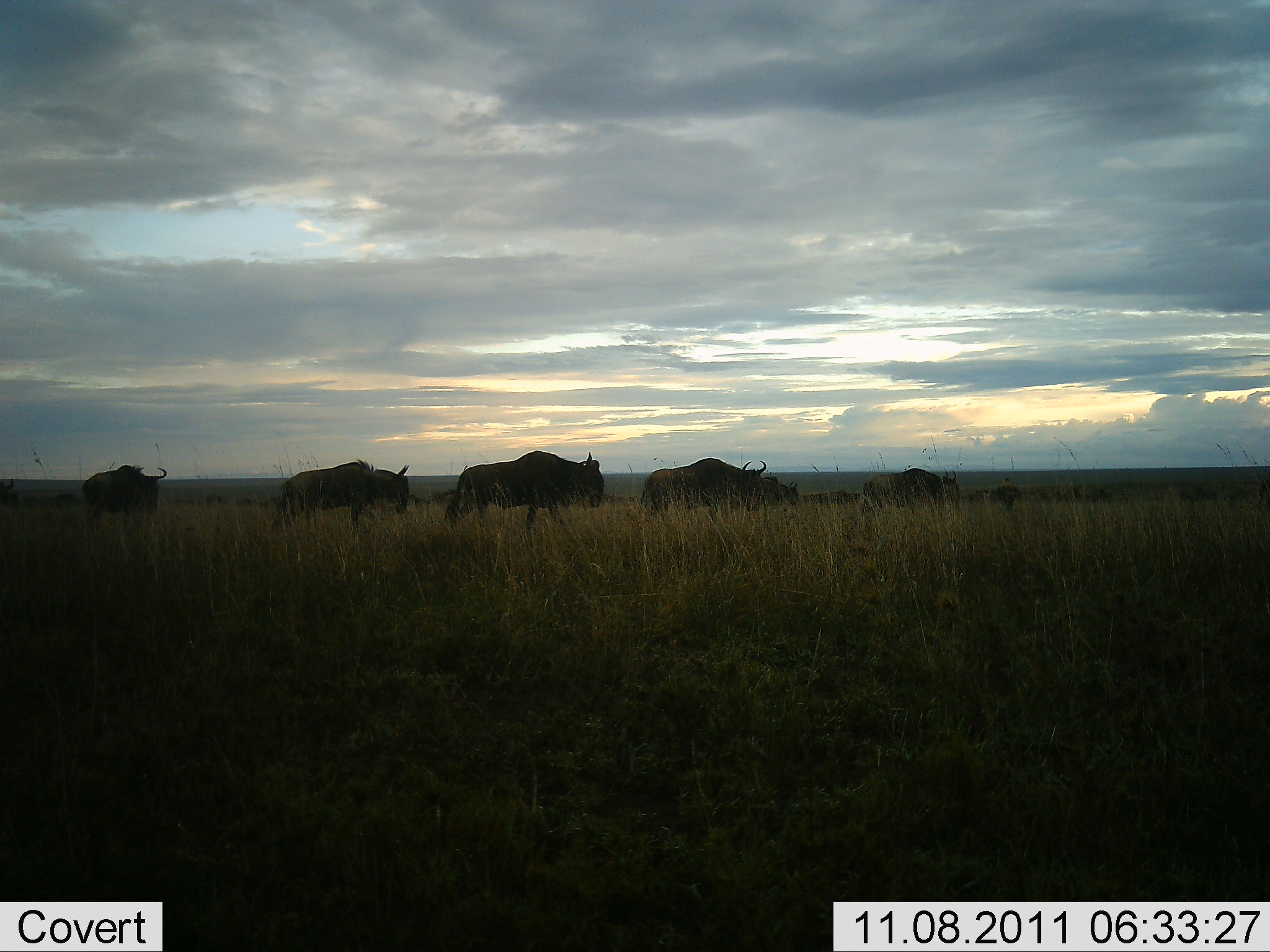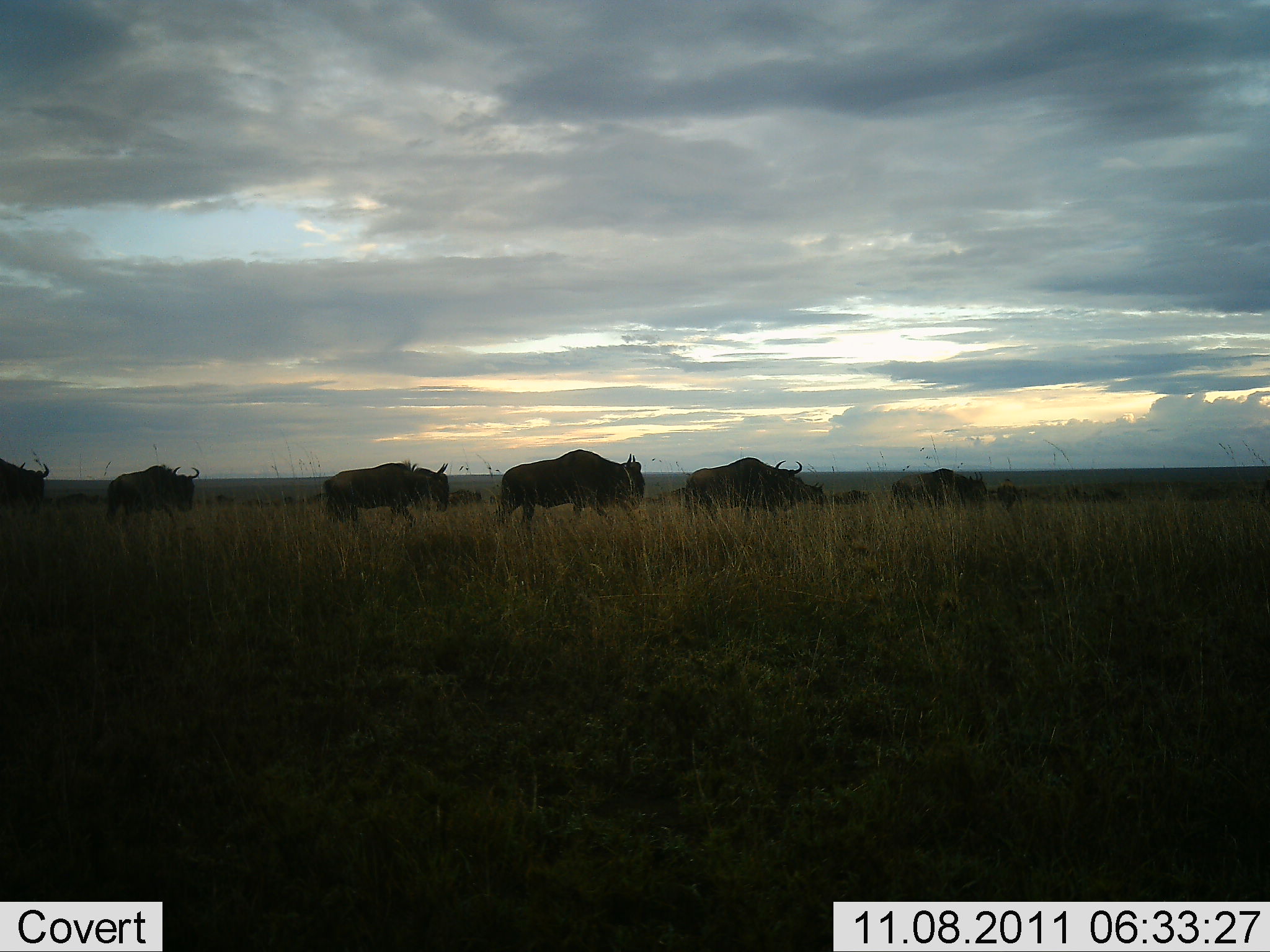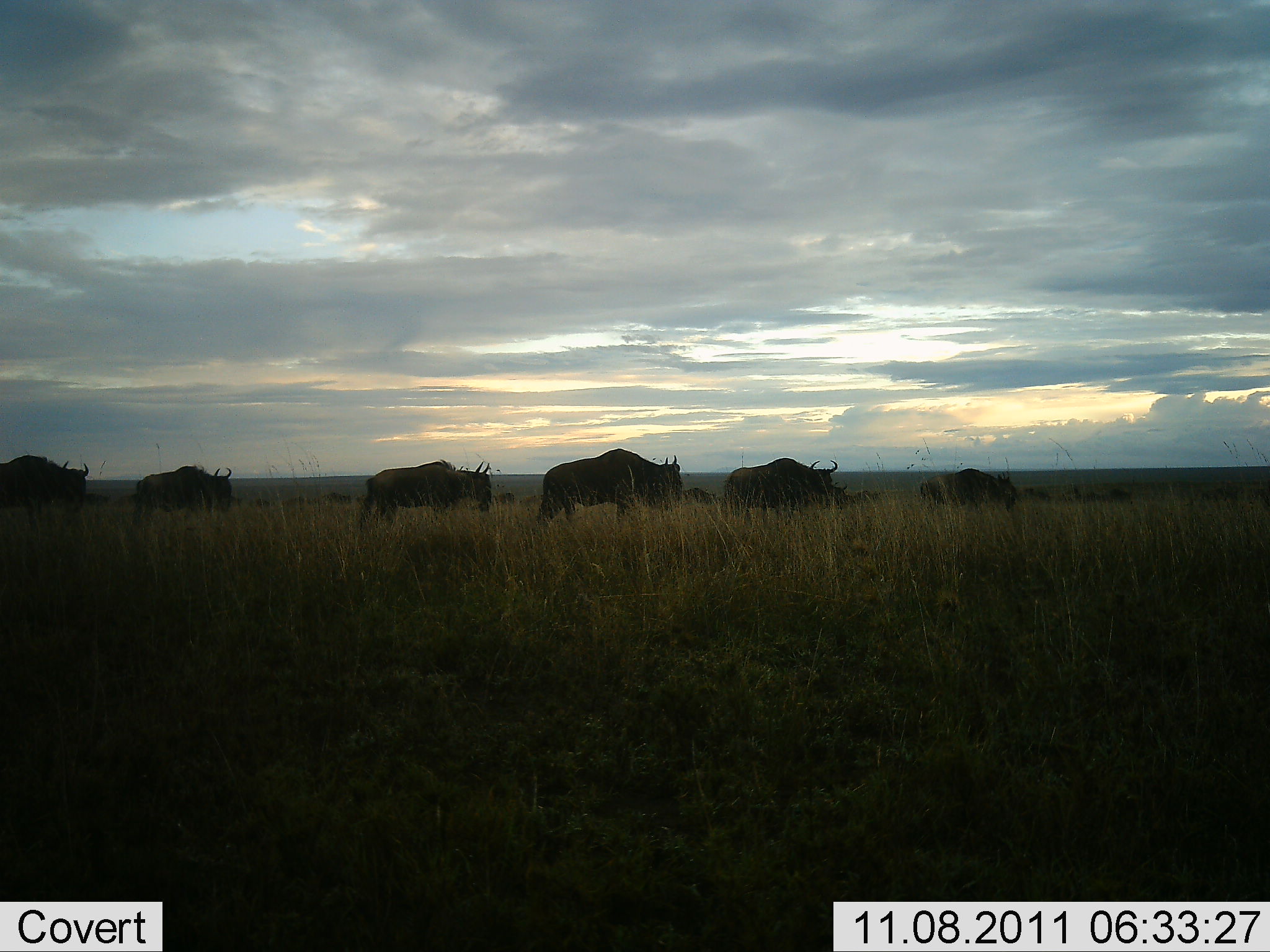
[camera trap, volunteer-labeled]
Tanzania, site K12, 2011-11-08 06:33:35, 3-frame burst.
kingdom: Animalia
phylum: Chordata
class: Mammalia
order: Artiodactyla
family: Bovidae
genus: Connochaetes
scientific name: Connochaetes taurinus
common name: blue wildebeest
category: wildebeest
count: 11-50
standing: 0%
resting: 0%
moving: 100%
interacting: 0%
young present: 0%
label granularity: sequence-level